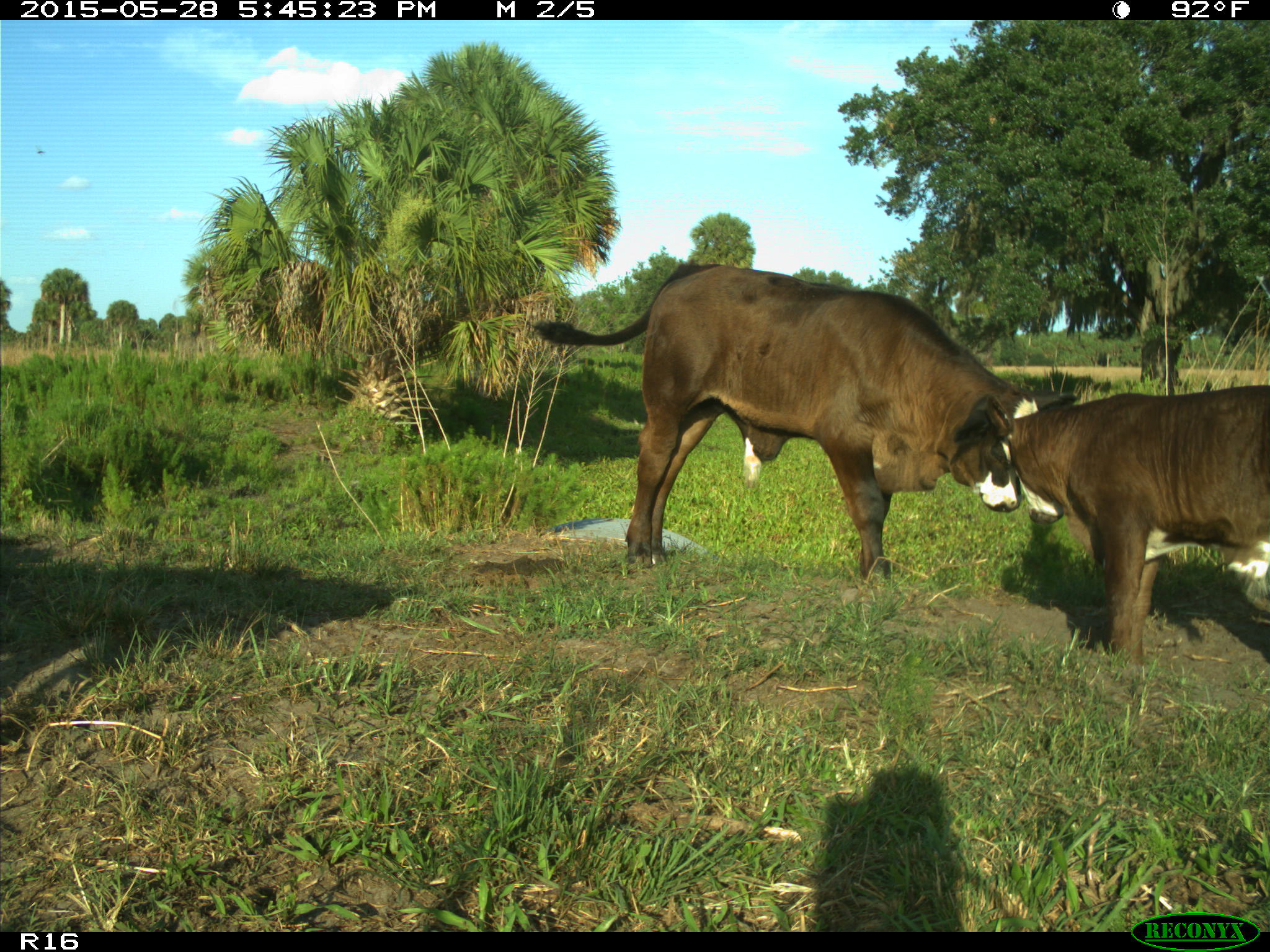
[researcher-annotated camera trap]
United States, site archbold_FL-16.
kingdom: Animalia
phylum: Chordata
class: Mammalia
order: Artiodactyla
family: Bovidae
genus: Bos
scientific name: Bos taurus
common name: domestic cow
Bos taurus (domestic cow).